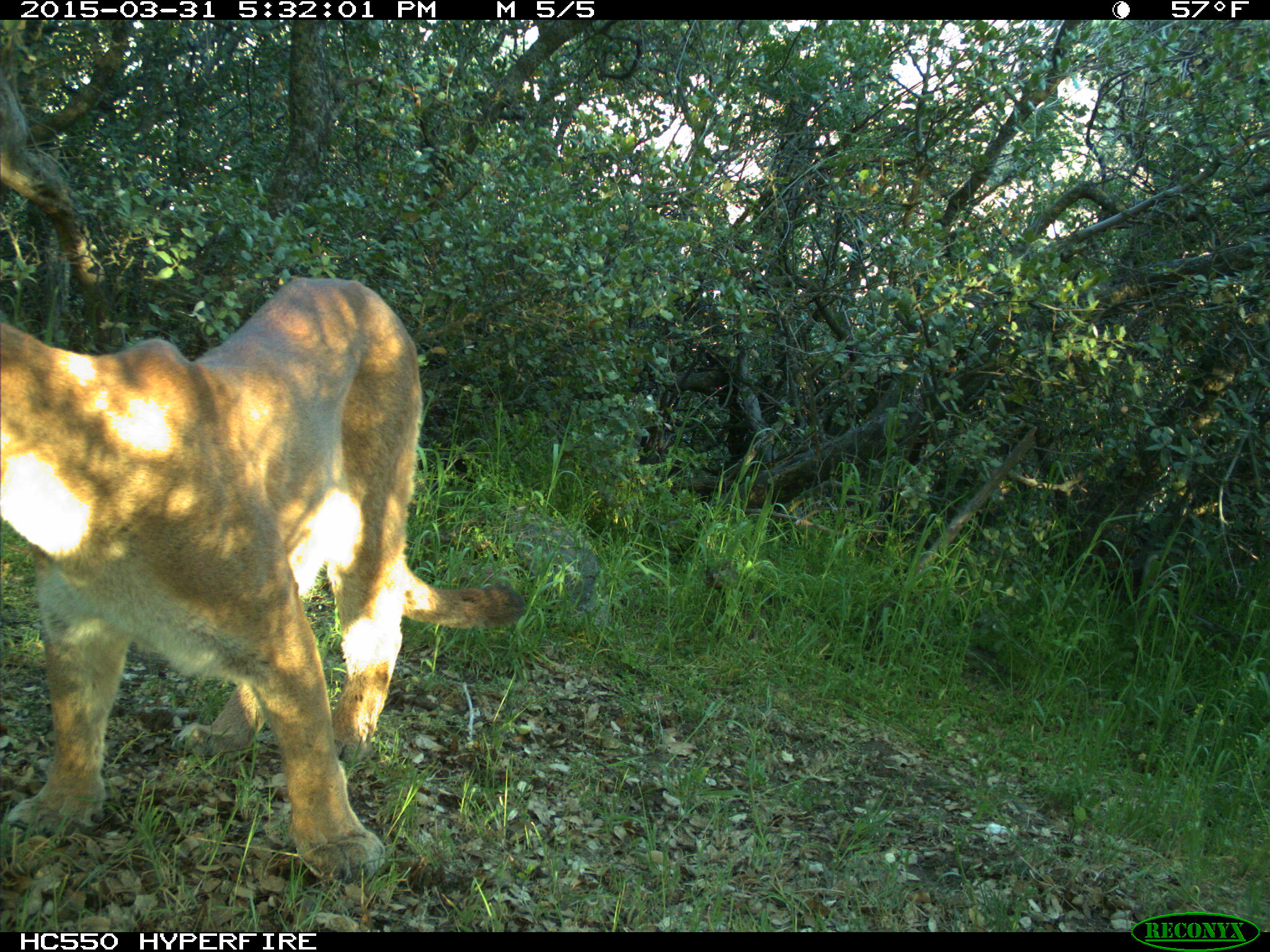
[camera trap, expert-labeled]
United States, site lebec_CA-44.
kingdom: Animalia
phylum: Chordata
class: Mammalia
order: Carnivora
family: Felidae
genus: Puma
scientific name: Puma concolor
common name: mountain lion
Puma concolor (mountain lion).